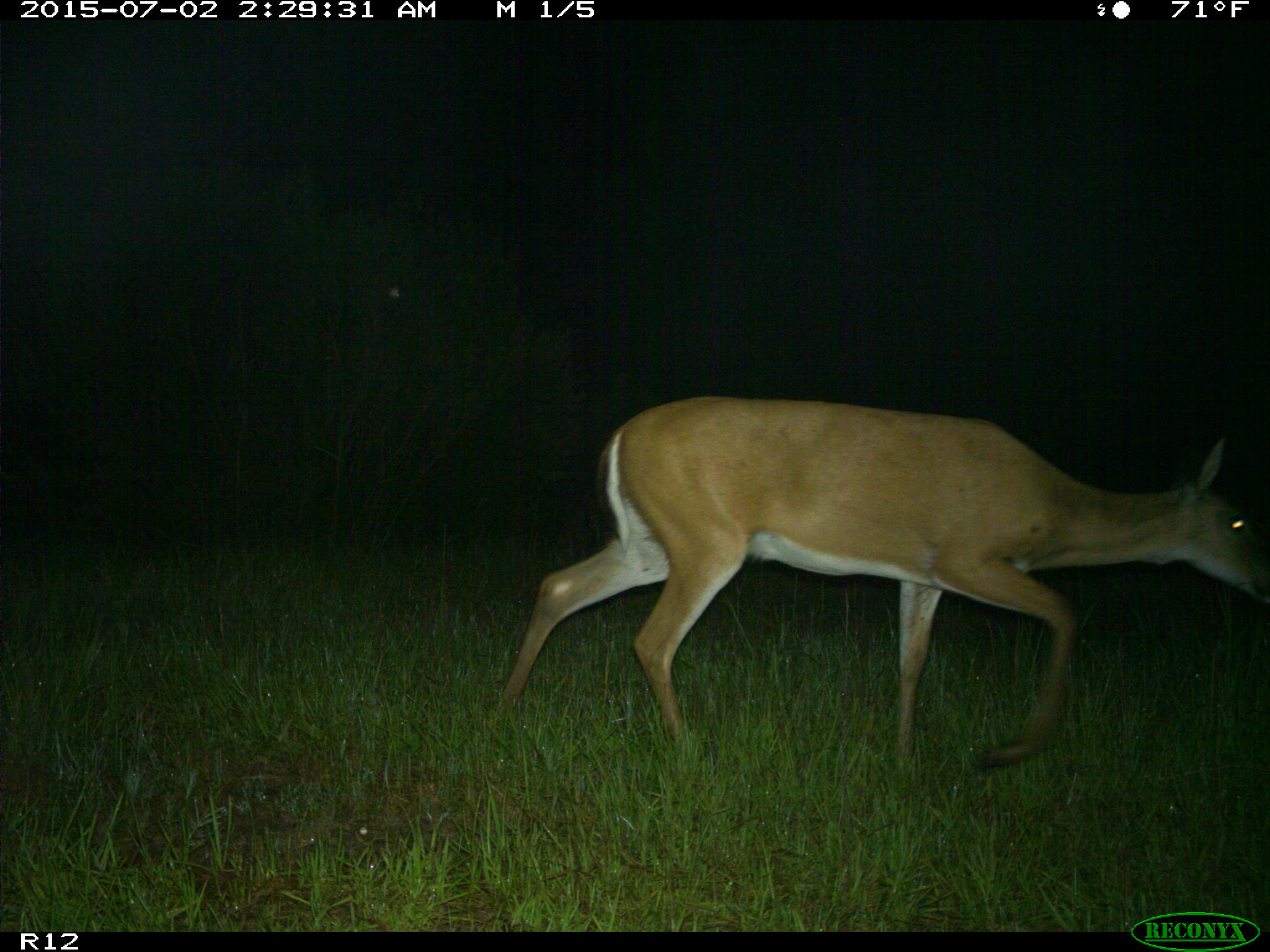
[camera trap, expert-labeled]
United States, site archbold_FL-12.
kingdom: Animalia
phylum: Chordata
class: Mammalia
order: Artiodactyla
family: Cervidae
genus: Odocoileus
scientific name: Odocoileus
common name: deer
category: unidentified deer